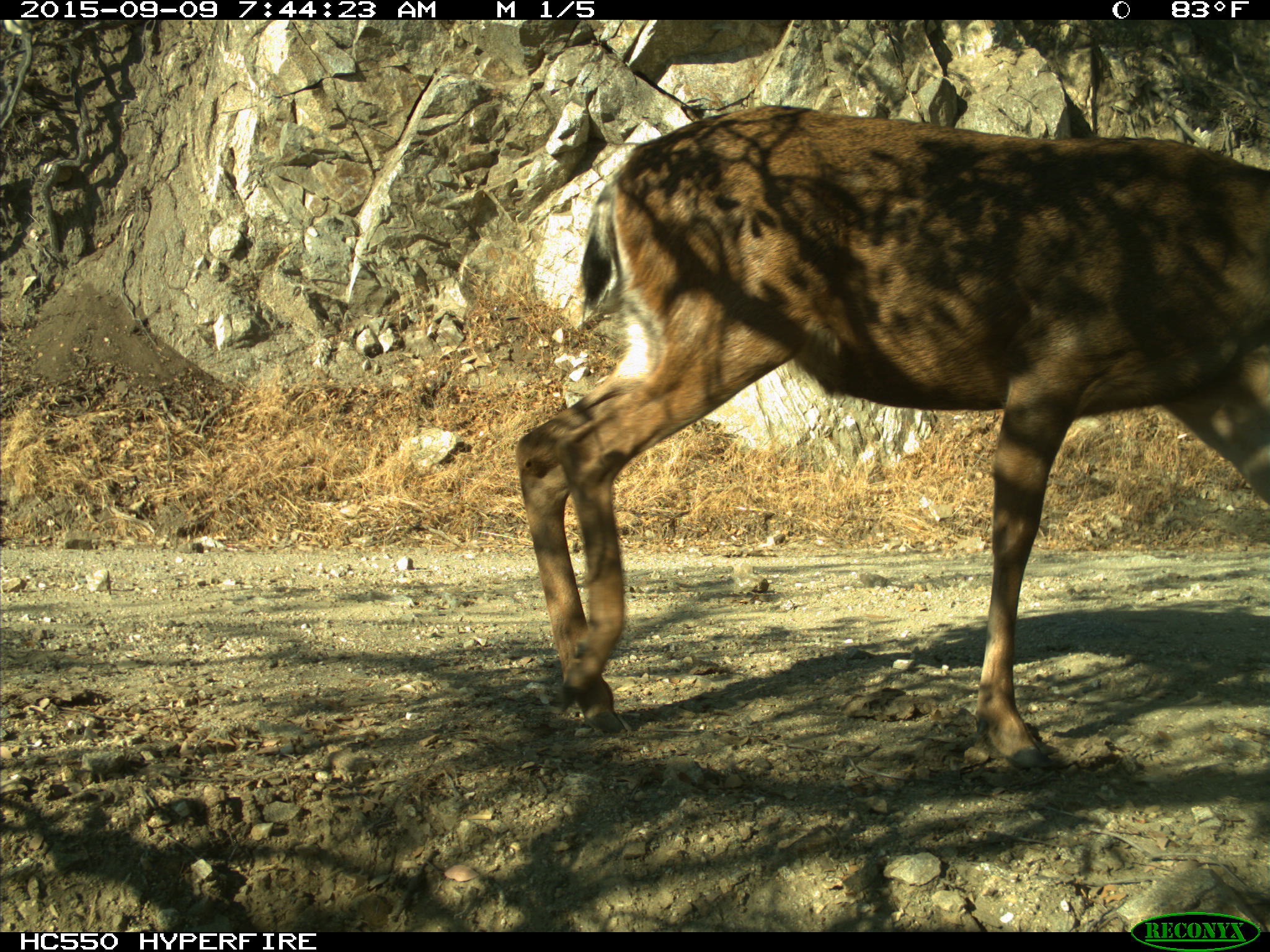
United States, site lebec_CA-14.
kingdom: Animalia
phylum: Chordata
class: Mammalia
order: Artiodactyla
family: Cervidae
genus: Odocoileus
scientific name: Odocoileus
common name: deer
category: unidentified deer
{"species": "unidentified deer (deer) (Odocoileus)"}